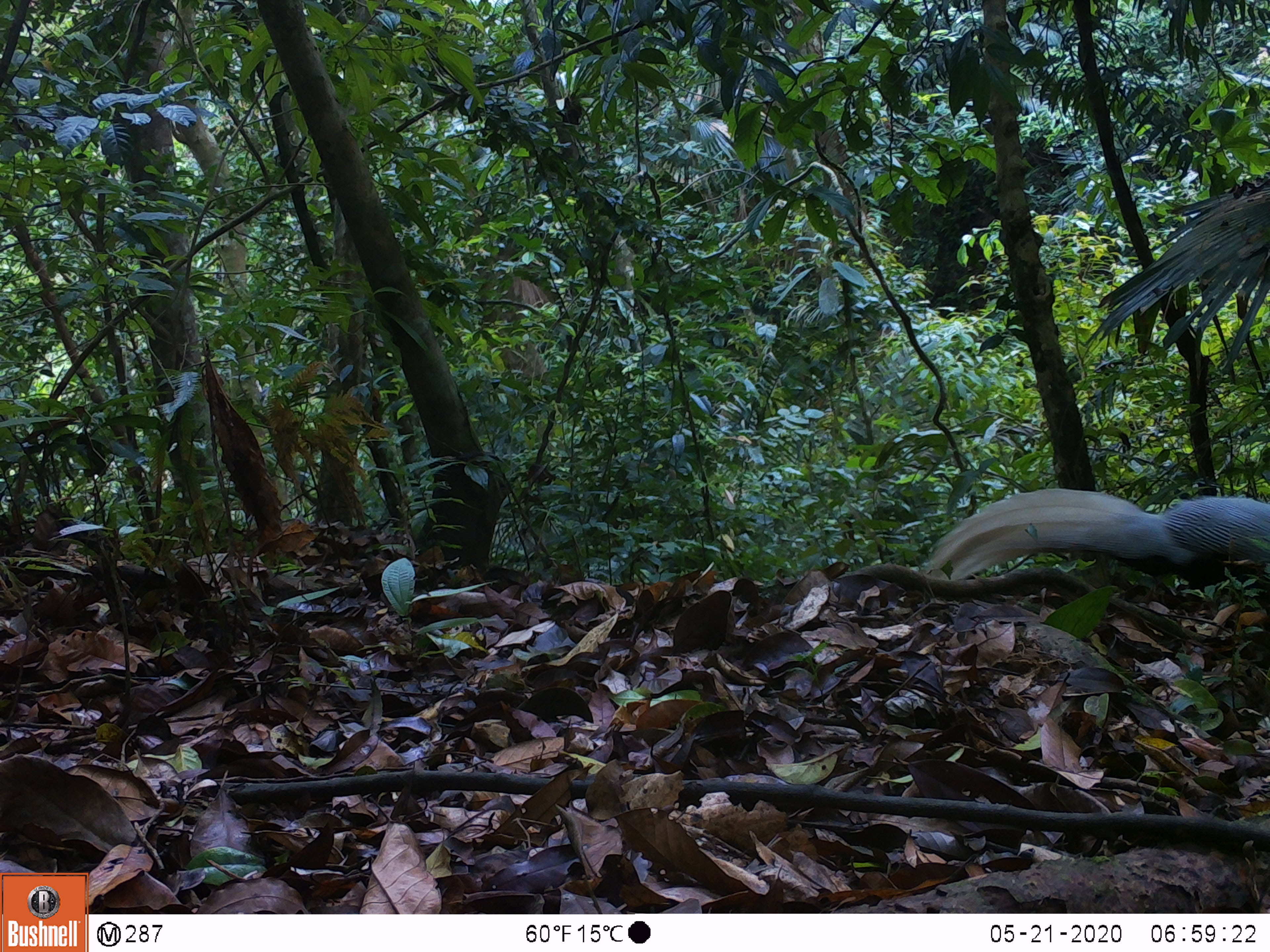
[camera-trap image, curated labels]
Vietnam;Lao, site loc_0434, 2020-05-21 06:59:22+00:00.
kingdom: Animalia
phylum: Chordata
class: Aves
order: Galliformes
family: Phasianidae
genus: Lophura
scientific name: Lophura nycthemera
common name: silver pheasant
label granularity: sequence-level